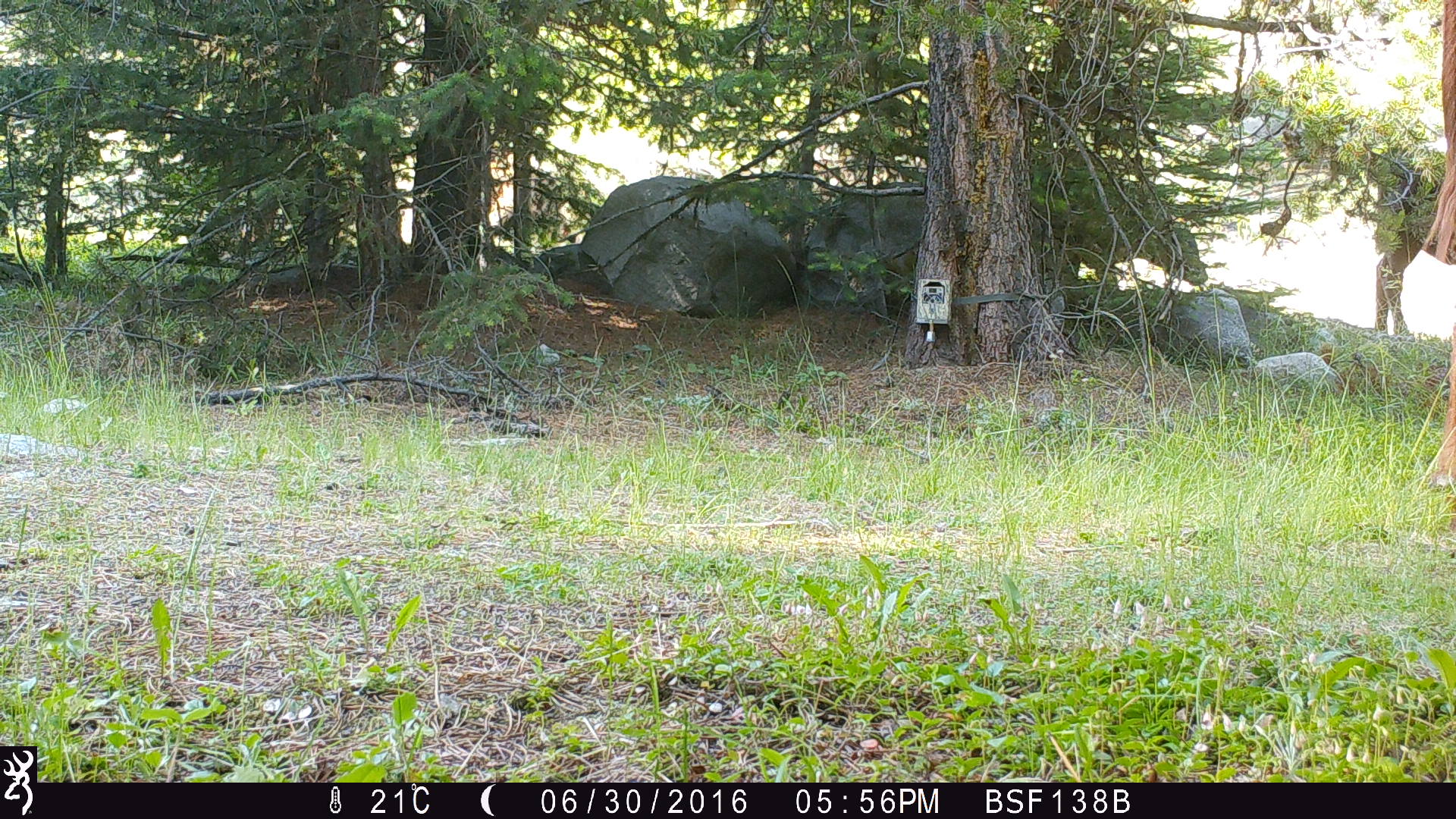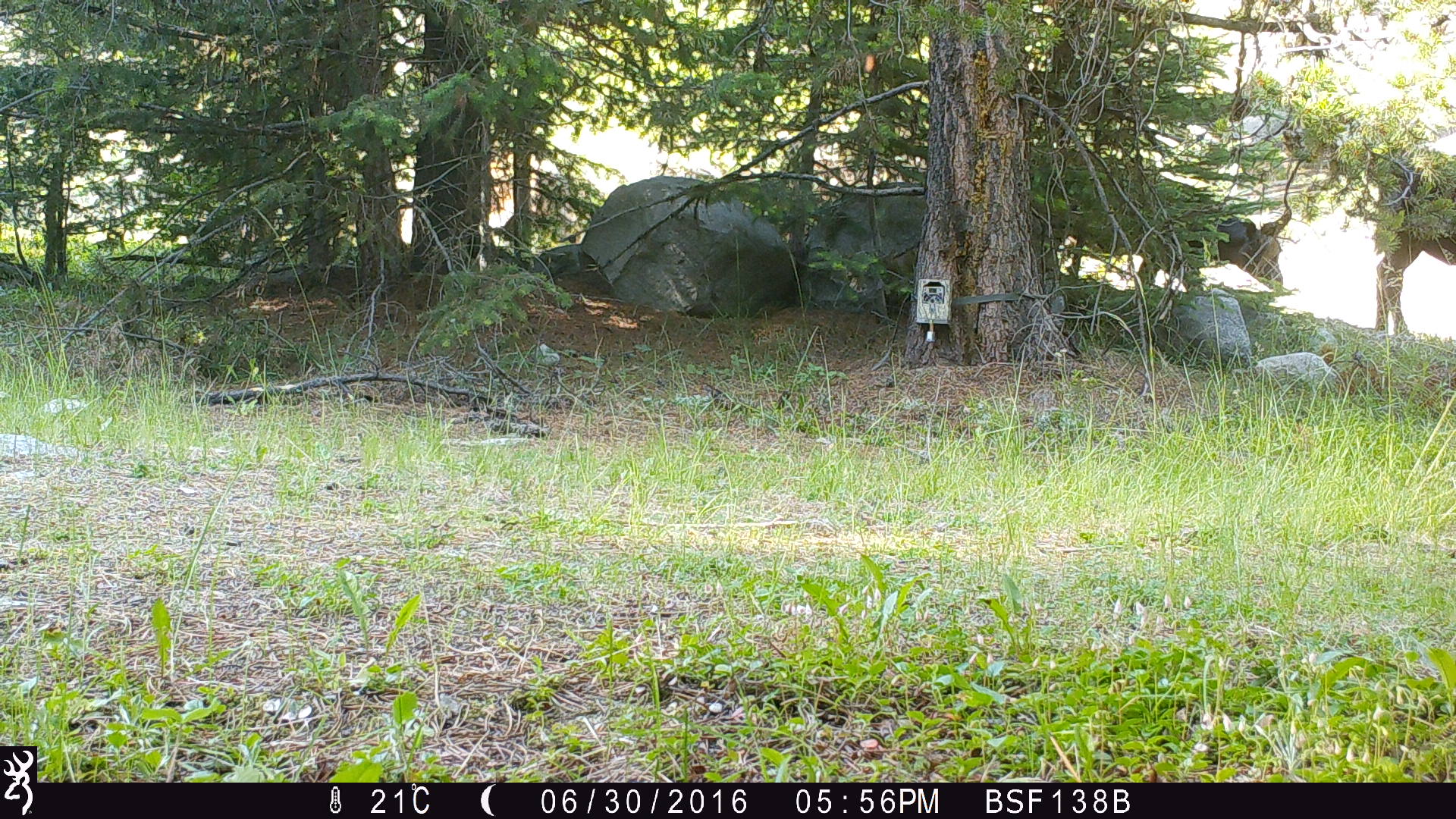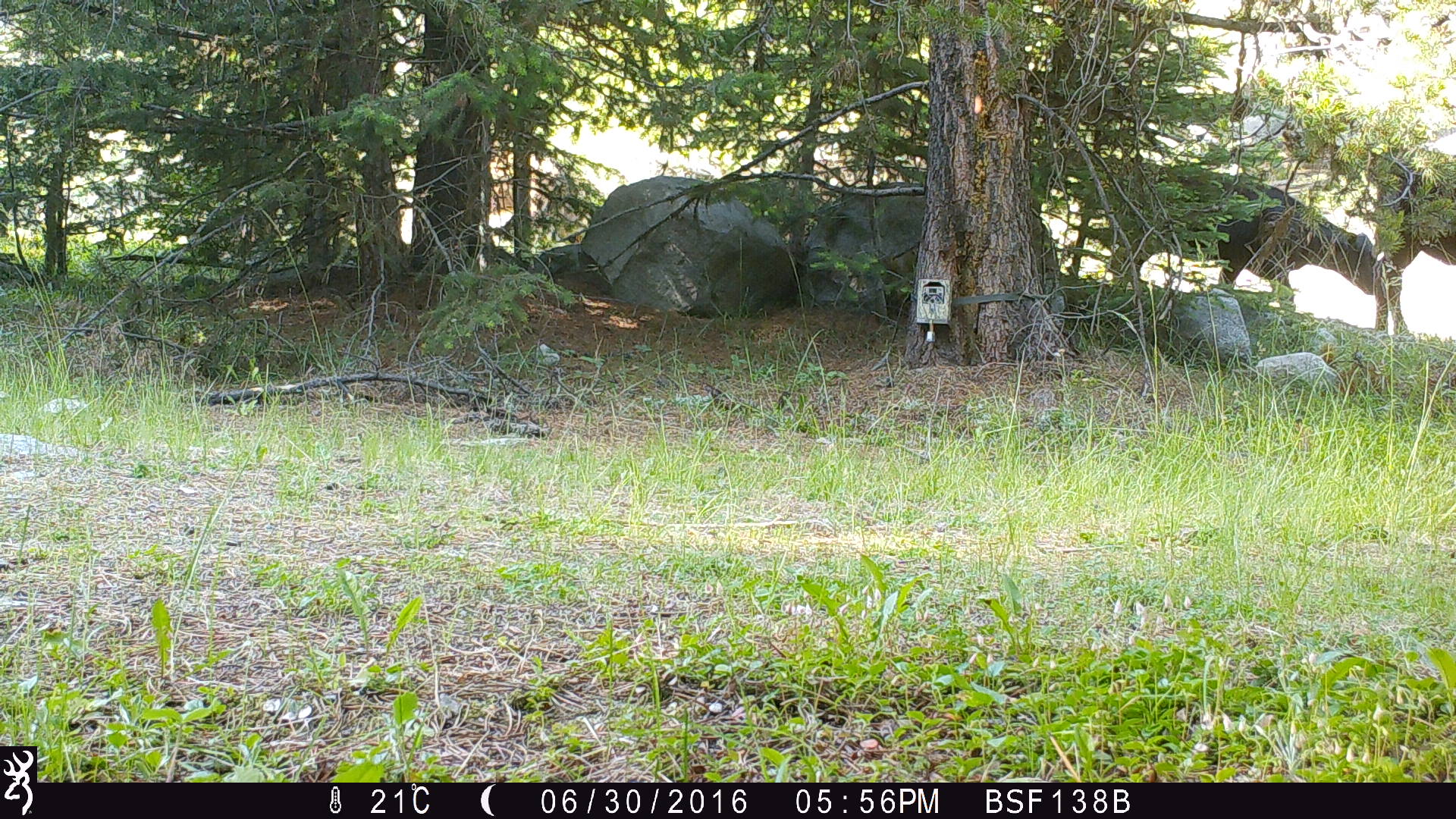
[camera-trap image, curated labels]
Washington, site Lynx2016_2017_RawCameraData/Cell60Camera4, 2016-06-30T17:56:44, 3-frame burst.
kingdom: Animalia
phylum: Chordata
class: Mammalia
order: Artiodactyla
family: Bovidae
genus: Bos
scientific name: Bos taurus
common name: domestic cattle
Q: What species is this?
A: Domestic cattle (Bos taurus).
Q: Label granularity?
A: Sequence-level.